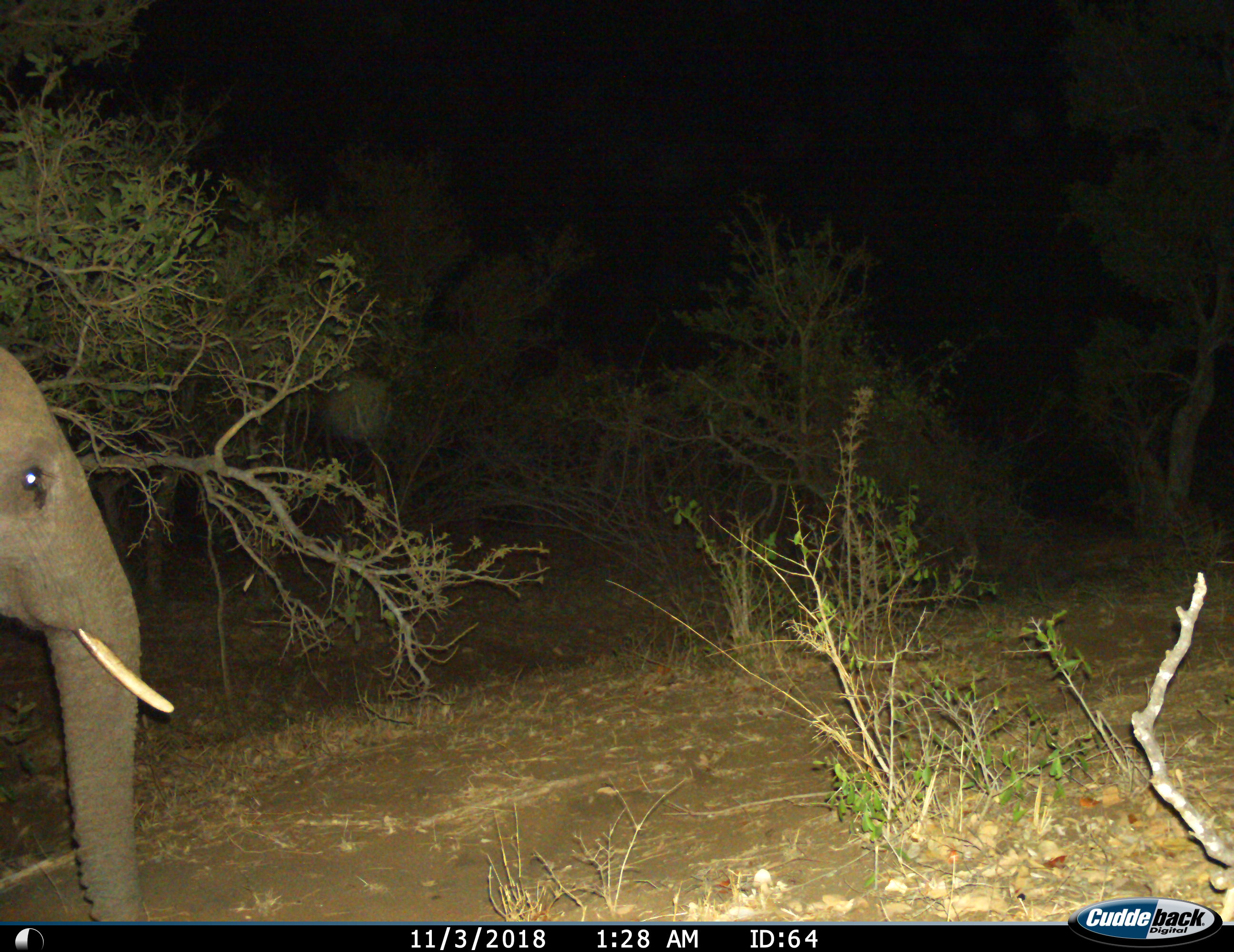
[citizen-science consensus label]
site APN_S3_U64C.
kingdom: Animalia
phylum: Chordata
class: Mammalia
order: Proboscidea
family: Elephantidae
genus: Loxodonta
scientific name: Loxodonta africana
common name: african bush elephant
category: elephant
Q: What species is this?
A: Elephant (african bush elephant) (Loxodonta africana).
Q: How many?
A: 1.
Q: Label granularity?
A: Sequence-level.